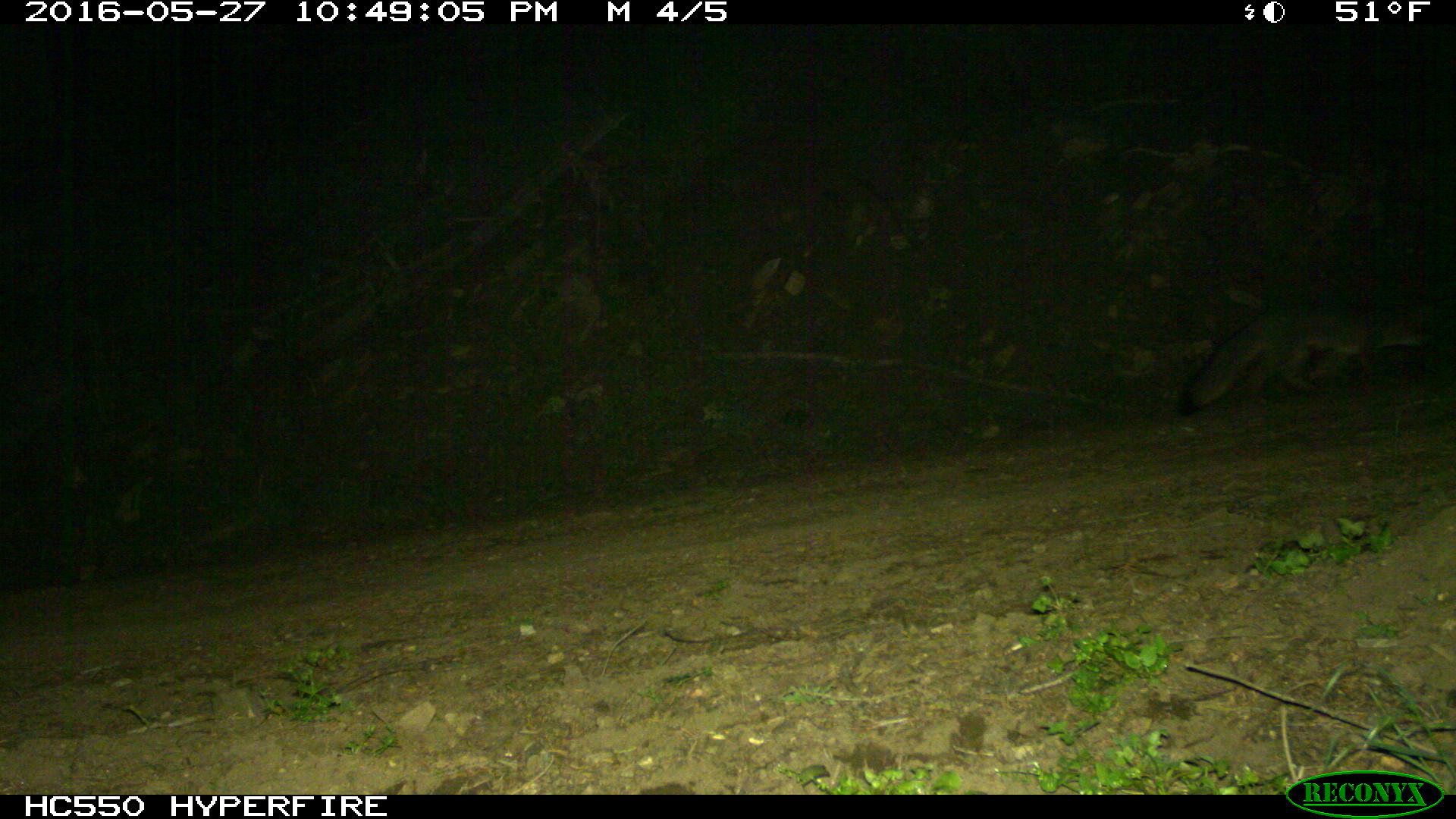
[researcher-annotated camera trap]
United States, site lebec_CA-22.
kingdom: Animalia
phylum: Chordata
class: Mammalia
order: Carnivora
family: Canidae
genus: Urocyon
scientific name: Urocyon cinereoargenteus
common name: gray fox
Urocyon cinereoargenteus (gray fox).